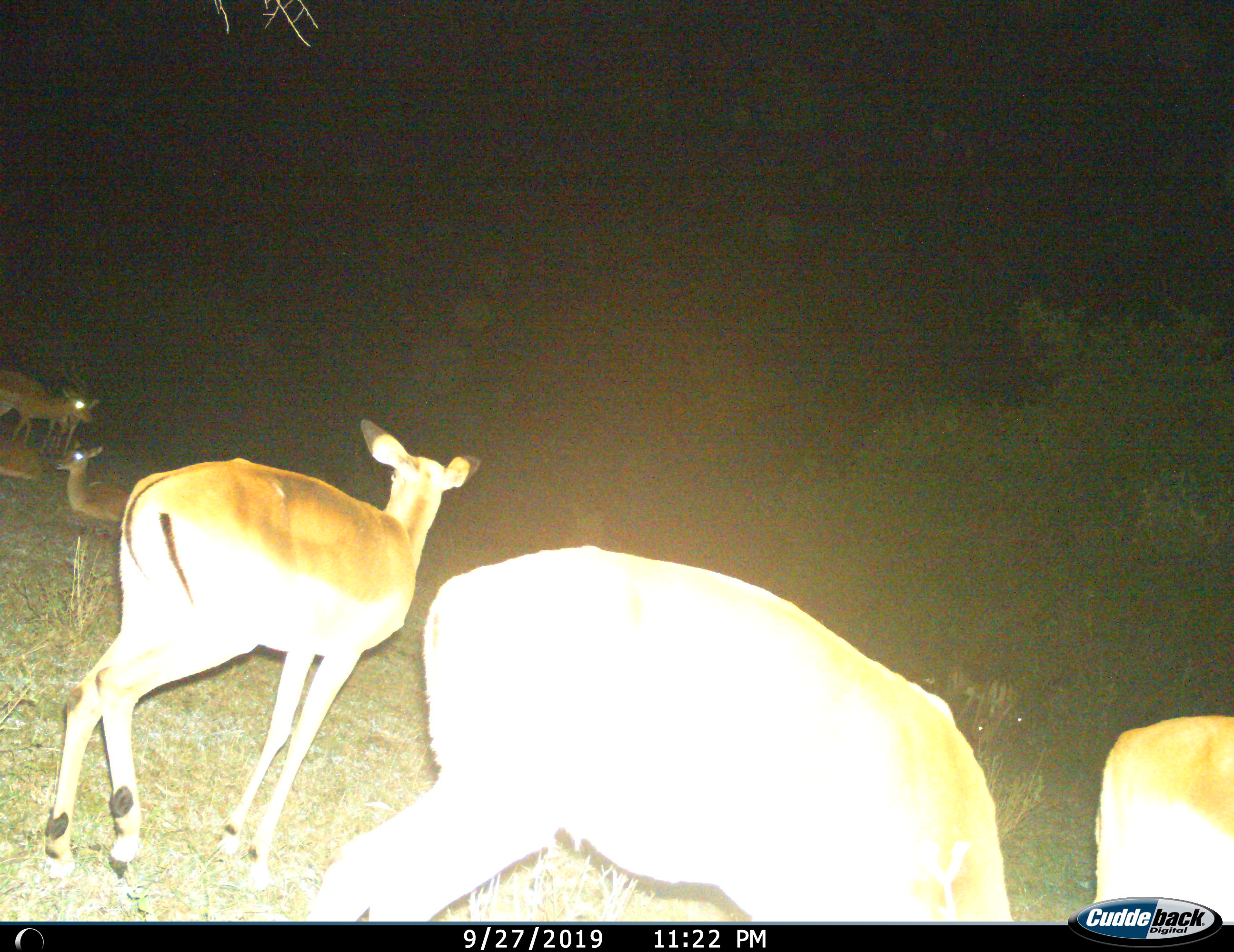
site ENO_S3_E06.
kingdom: Animalia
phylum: Chordata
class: Mammalia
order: Artiodactyla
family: Bovidae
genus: Aepyceros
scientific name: Aepyceros melampus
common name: impala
Impala (Aepyceros melampus), count 6. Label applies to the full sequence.